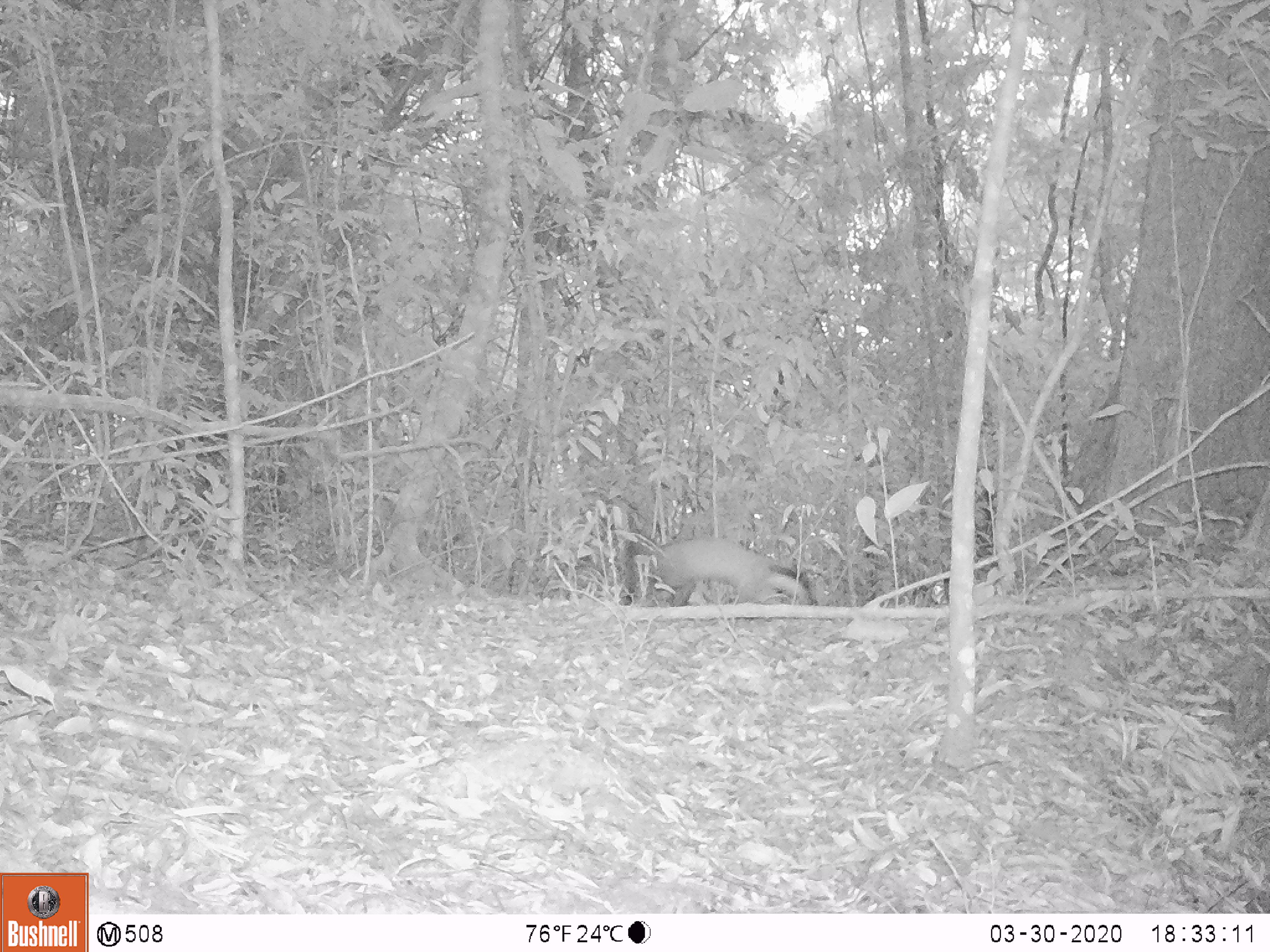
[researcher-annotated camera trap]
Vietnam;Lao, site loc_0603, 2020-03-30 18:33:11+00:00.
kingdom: Animalia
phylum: Chordata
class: Mammalia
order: Carnivora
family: Mustelidae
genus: Martes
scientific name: Martes flavigula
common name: yellow-throated marten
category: yellow throated marten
Yellow throated marten (yellow-throated marten) (Martes flavigula). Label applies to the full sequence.